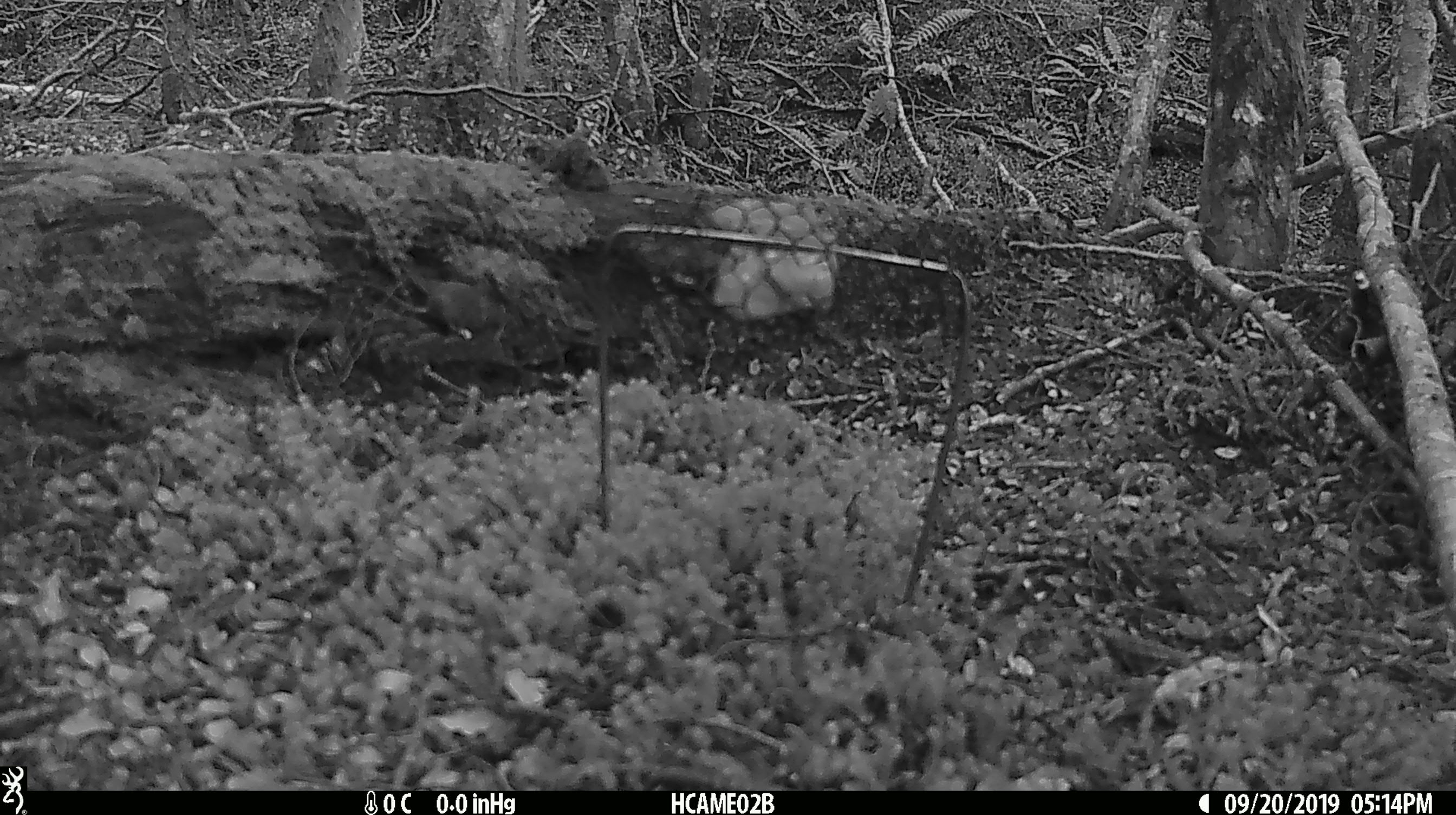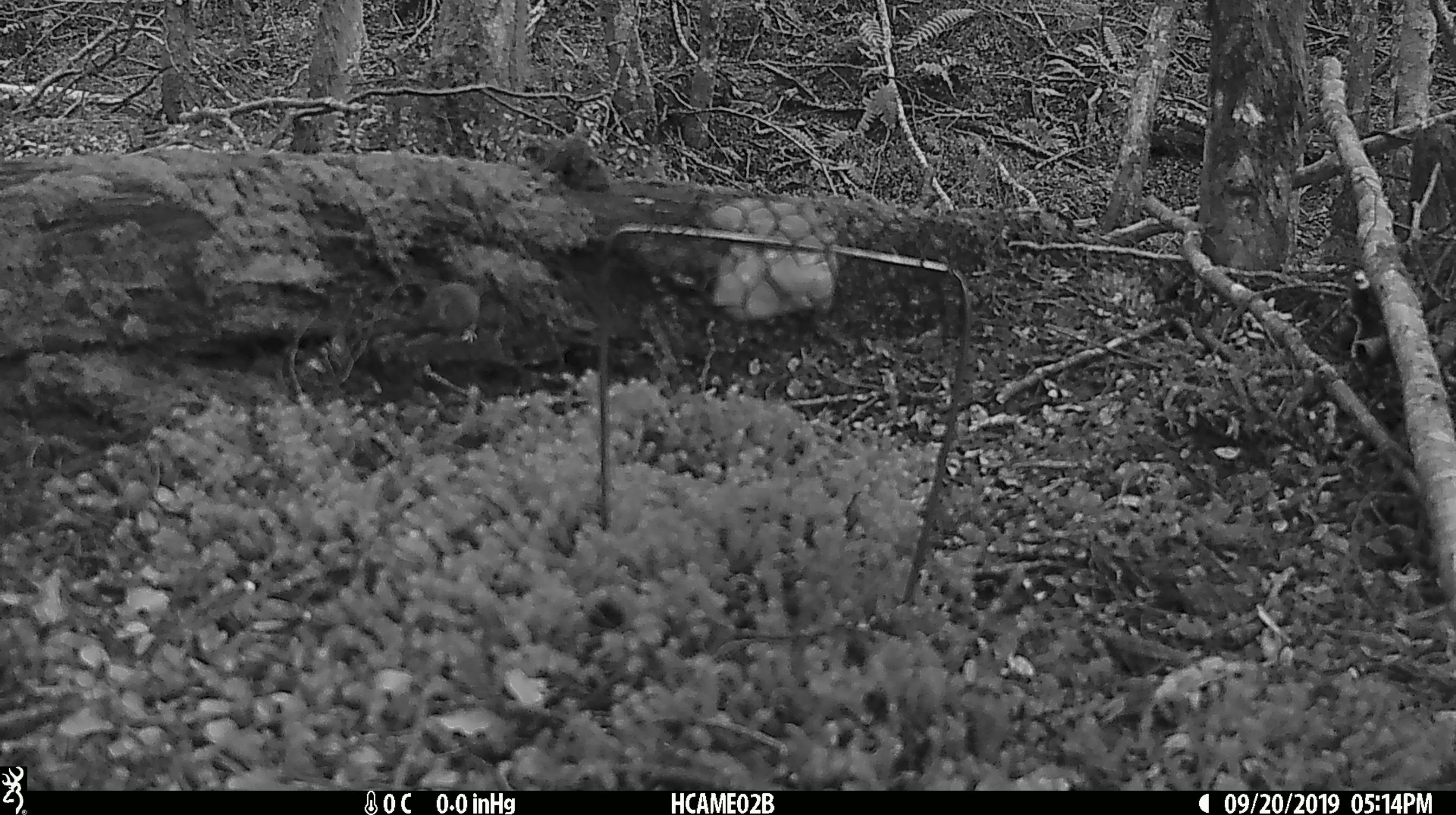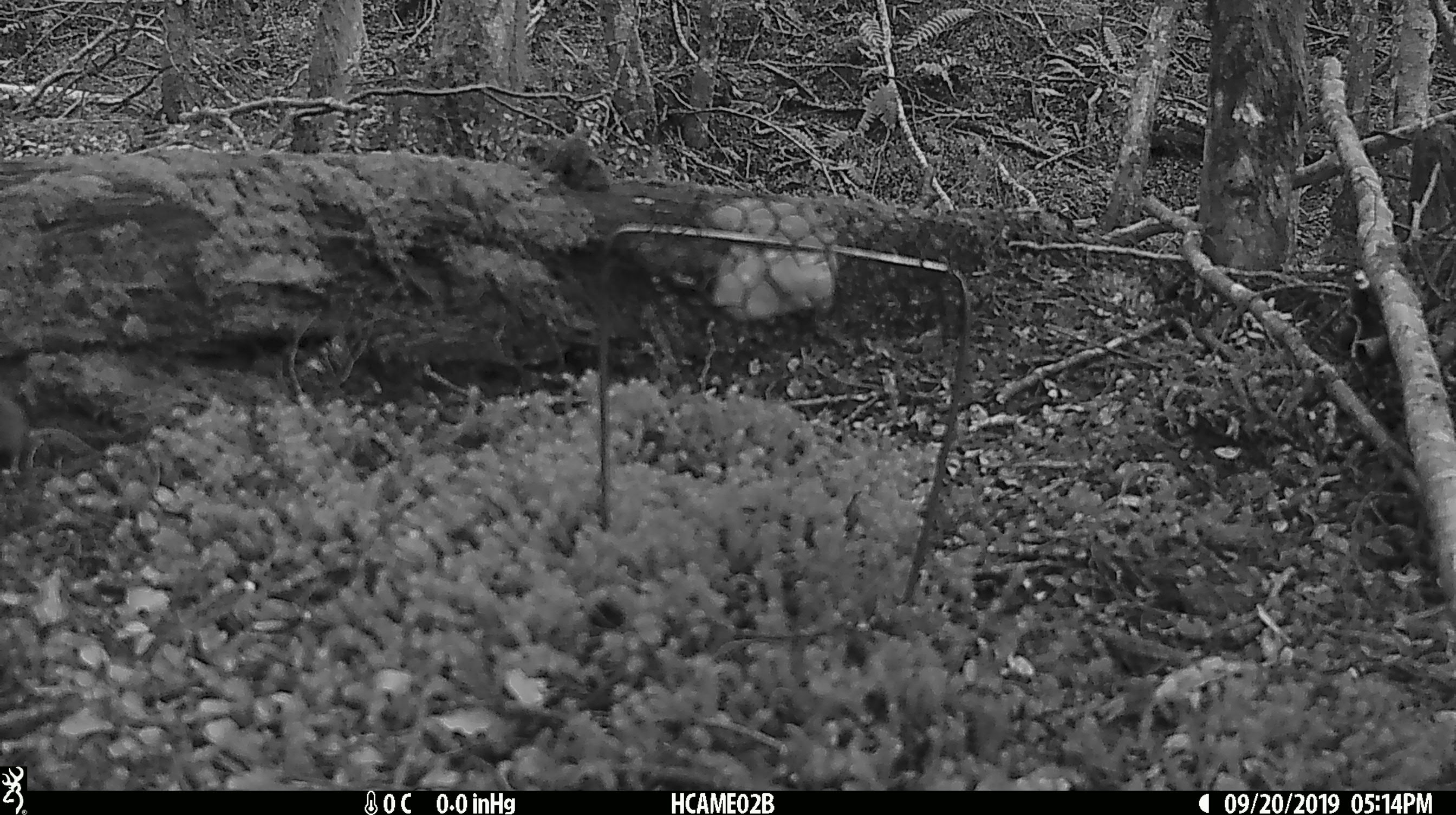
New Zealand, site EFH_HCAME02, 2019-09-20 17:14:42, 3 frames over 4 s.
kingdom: Animalia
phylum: Chordata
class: Mammalia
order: Rodentia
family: Muridae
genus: Mus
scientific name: Mus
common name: mouse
Mouse (Mus).